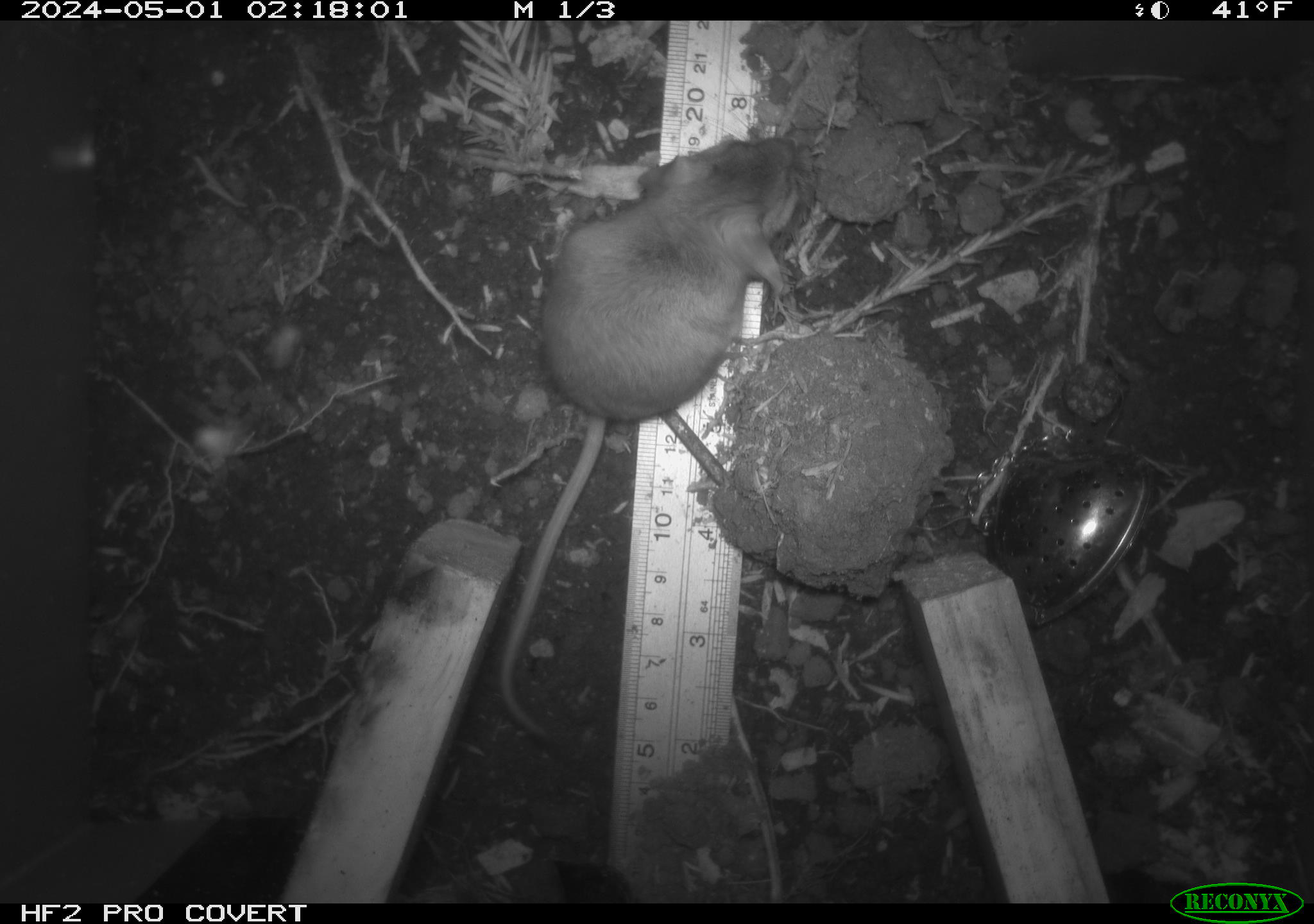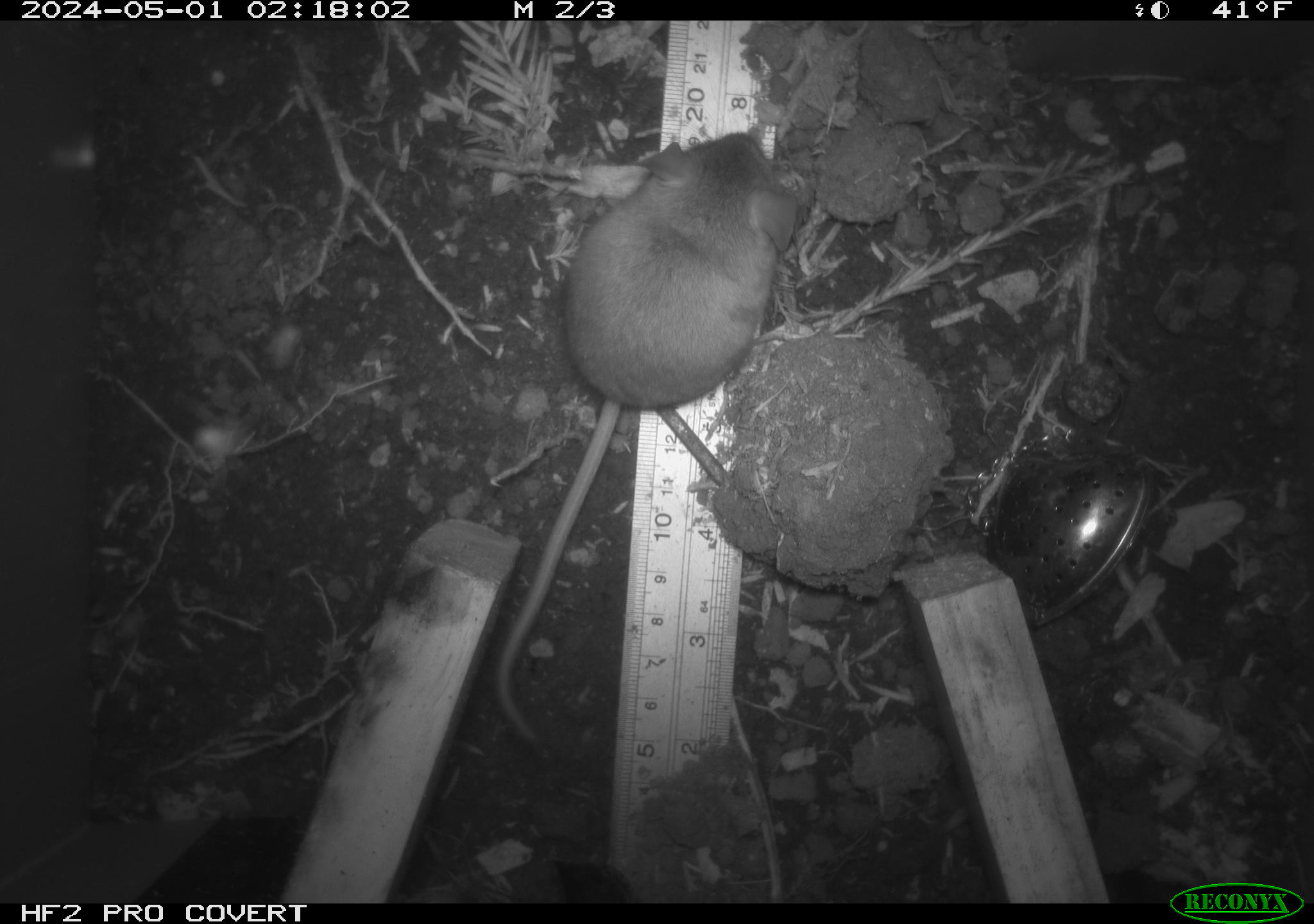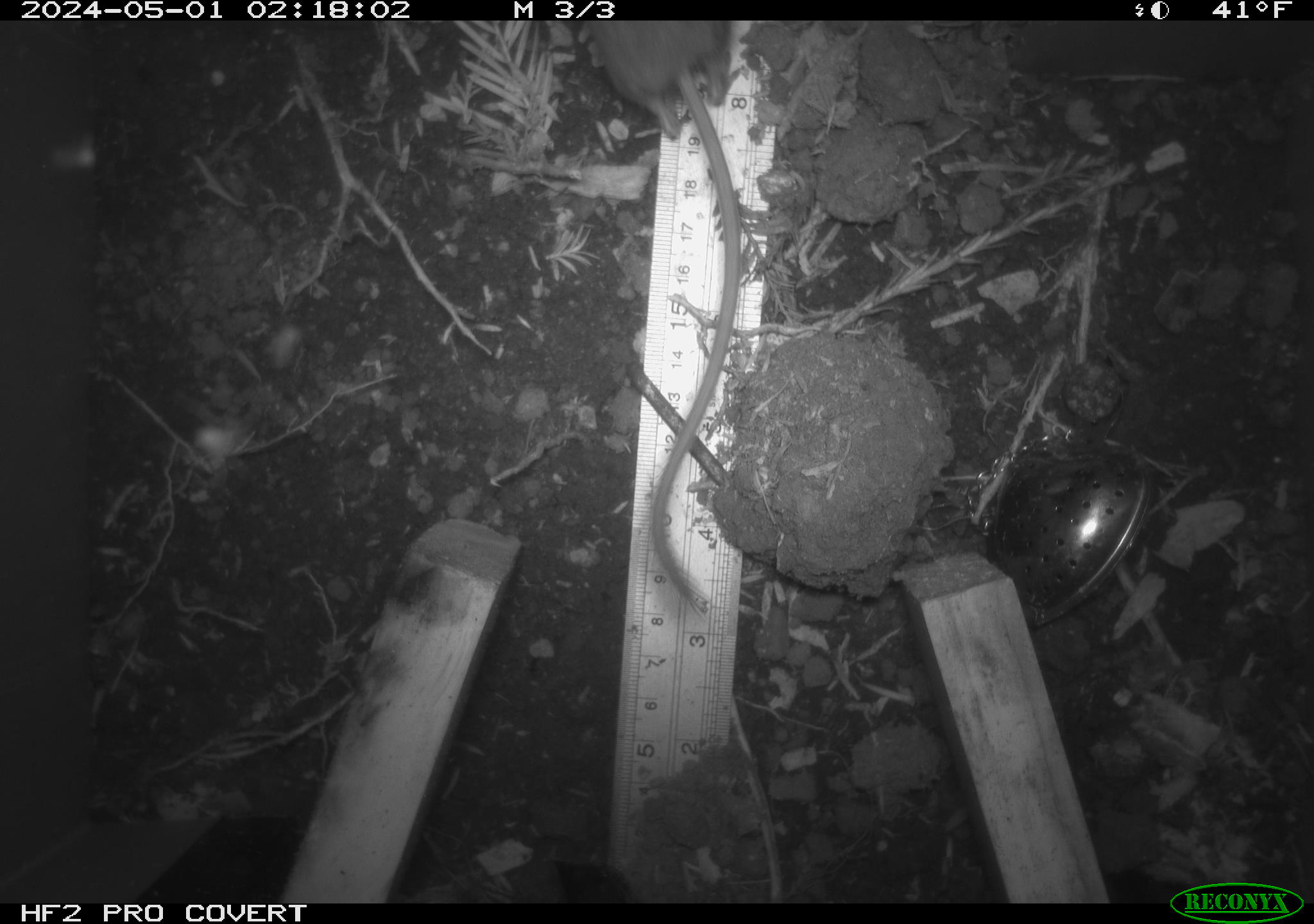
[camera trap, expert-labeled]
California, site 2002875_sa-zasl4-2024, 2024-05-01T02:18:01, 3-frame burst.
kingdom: Animalia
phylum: Chordata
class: Mammalia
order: Rodentia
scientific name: Rodentia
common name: mouse species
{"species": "mouse species (Rodentia)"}